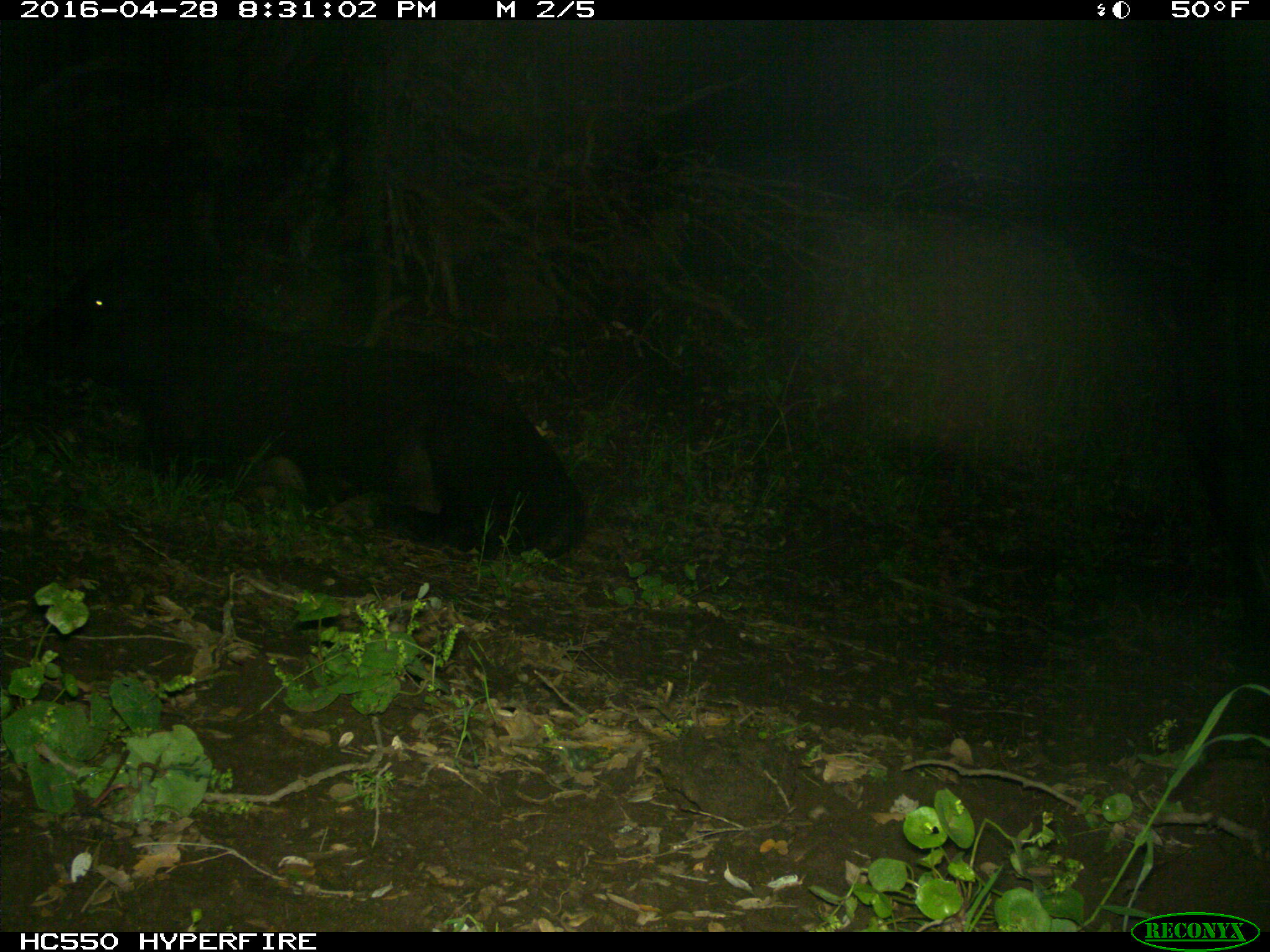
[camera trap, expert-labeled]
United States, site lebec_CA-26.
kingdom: Animalia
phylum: Chordata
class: Mammalia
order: Artiodactyla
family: Bovidae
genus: Bos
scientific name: Bos taurus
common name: domestic cow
Bos taurus (domestic cow).